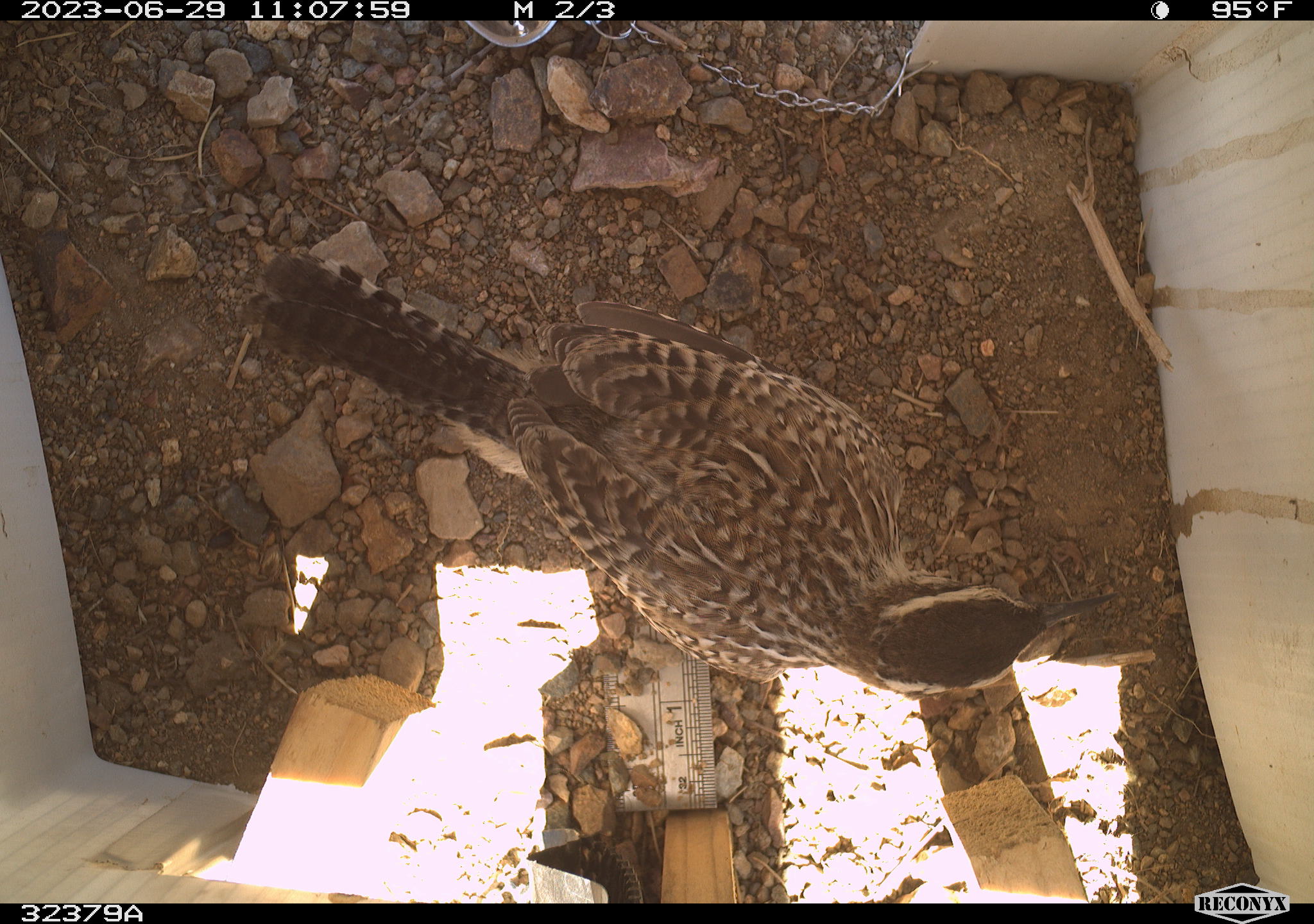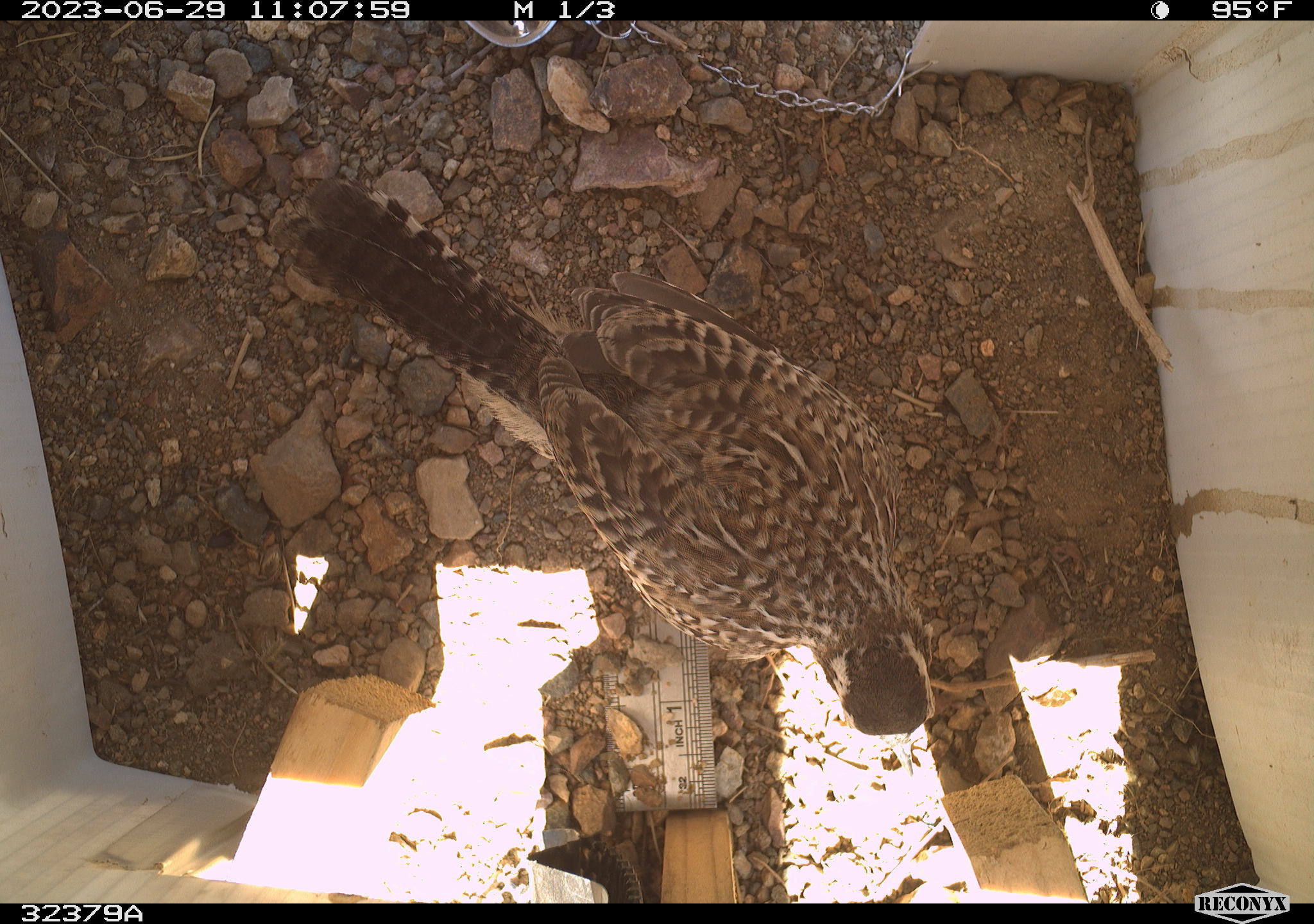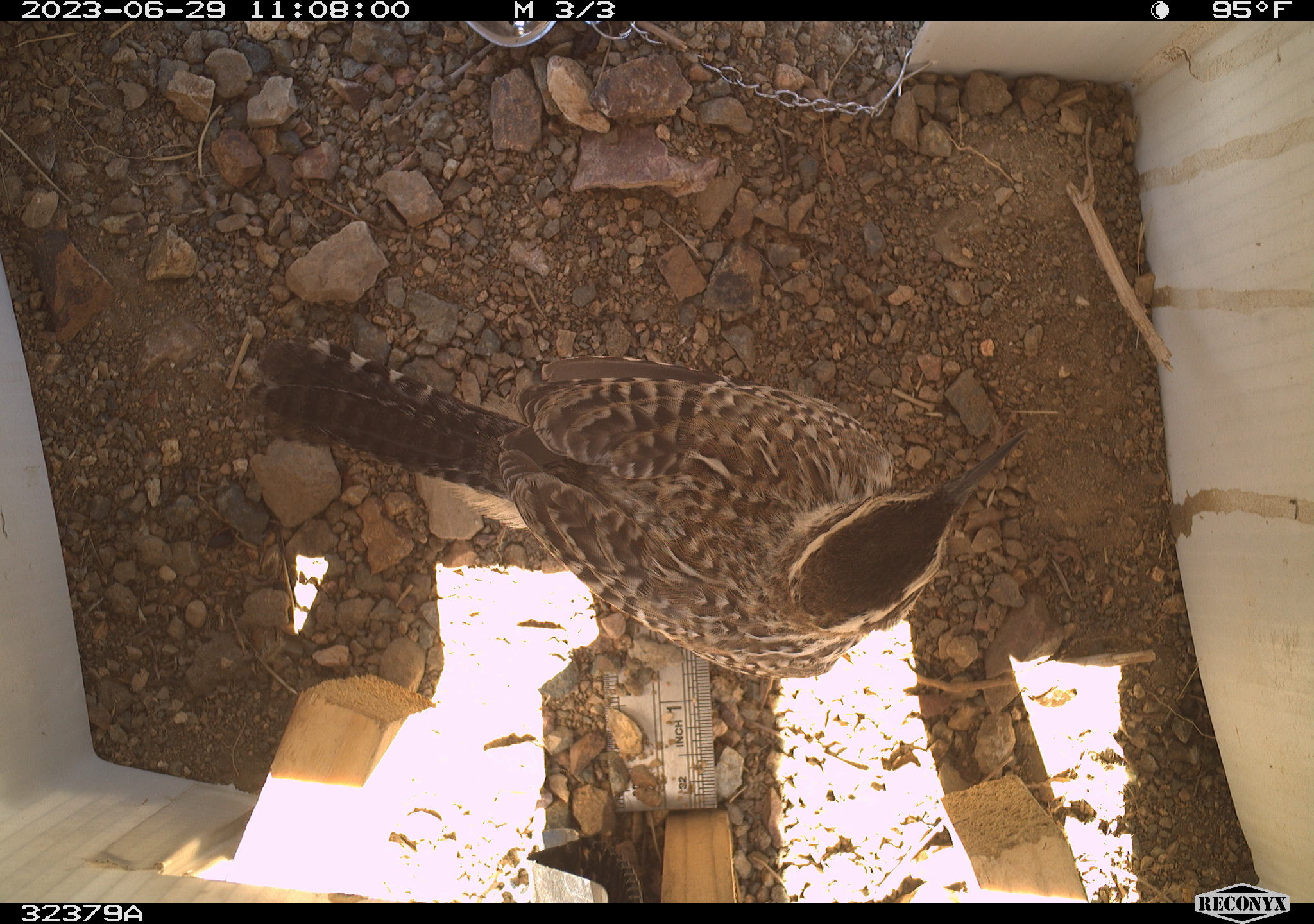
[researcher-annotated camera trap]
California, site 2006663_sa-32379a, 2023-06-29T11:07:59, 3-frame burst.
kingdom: Animalia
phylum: Chordata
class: Aves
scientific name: Aves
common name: bird